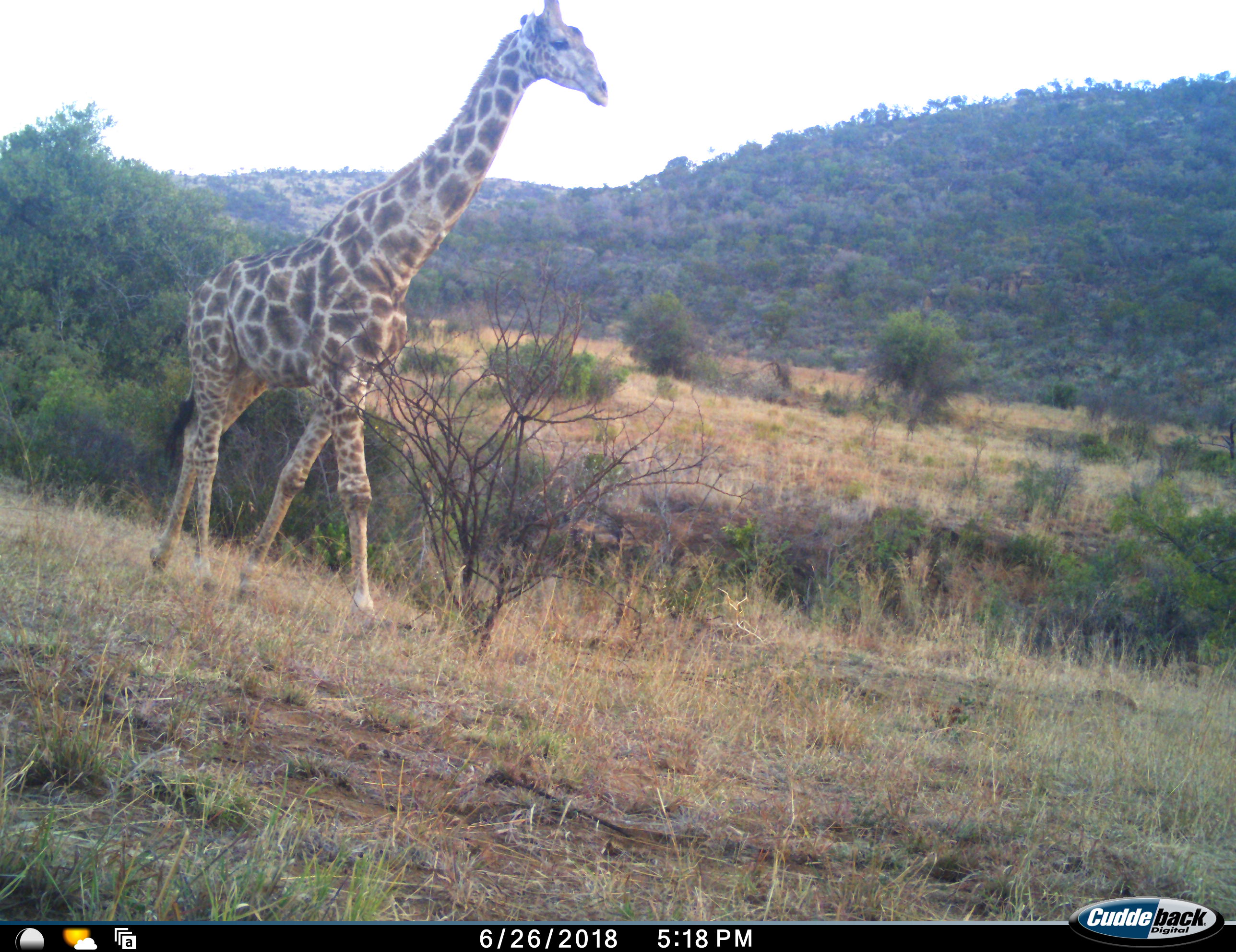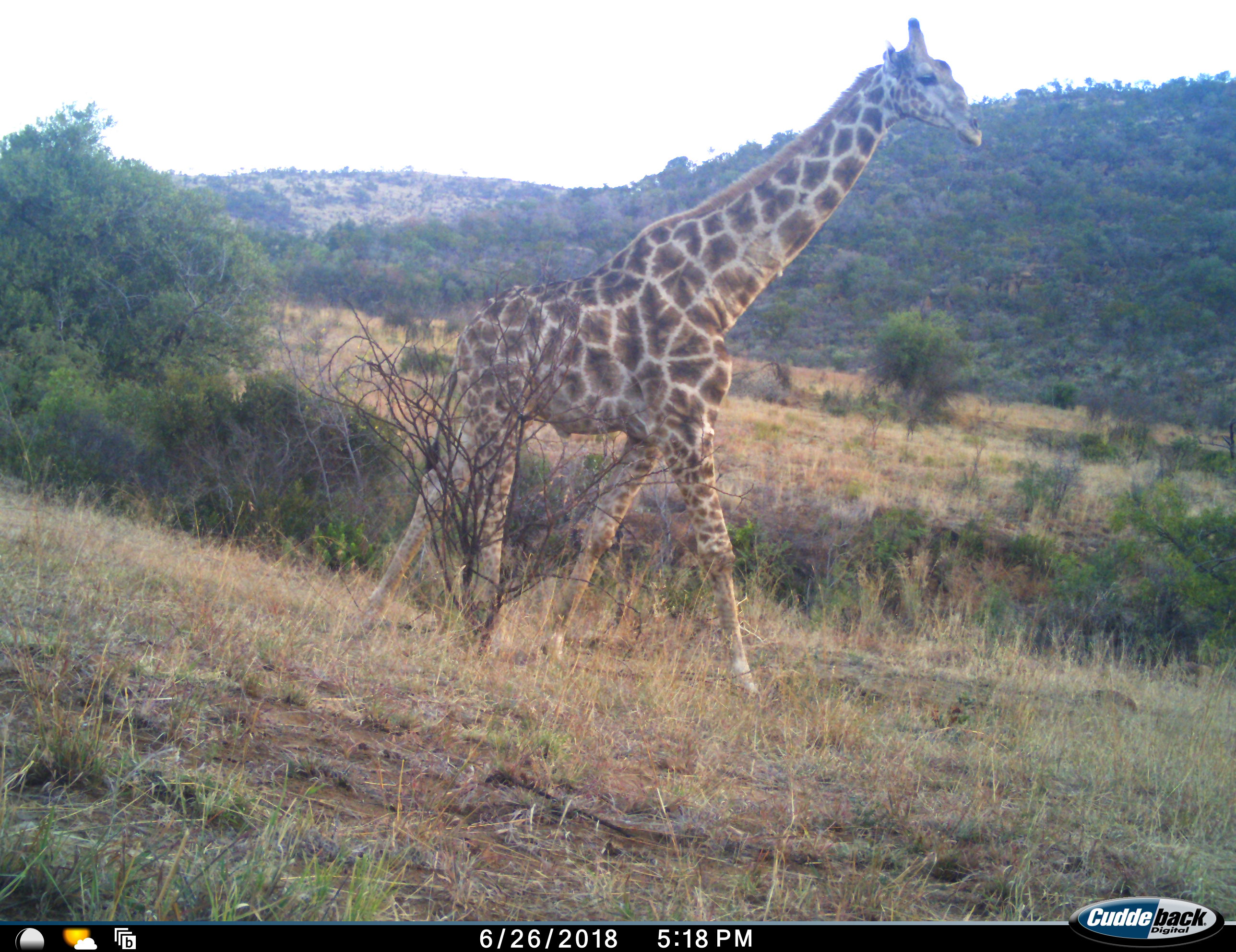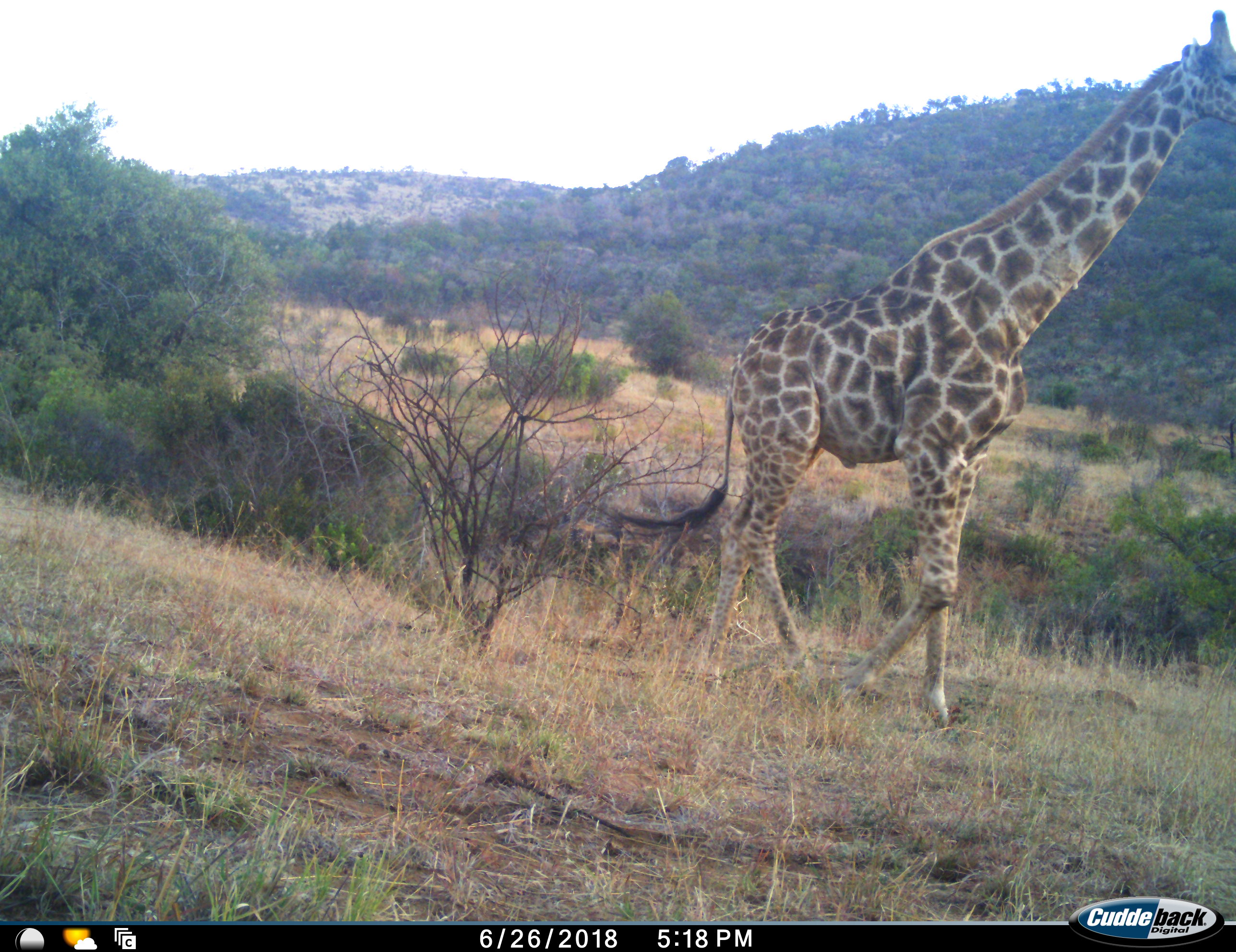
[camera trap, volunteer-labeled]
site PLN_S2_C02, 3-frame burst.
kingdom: Animalia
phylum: Chordata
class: Mammalia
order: Artiodactyla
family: Giraffidae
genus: Giraffa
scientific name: Giraffa camelopardalis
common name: giraffe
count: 1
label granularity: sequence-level